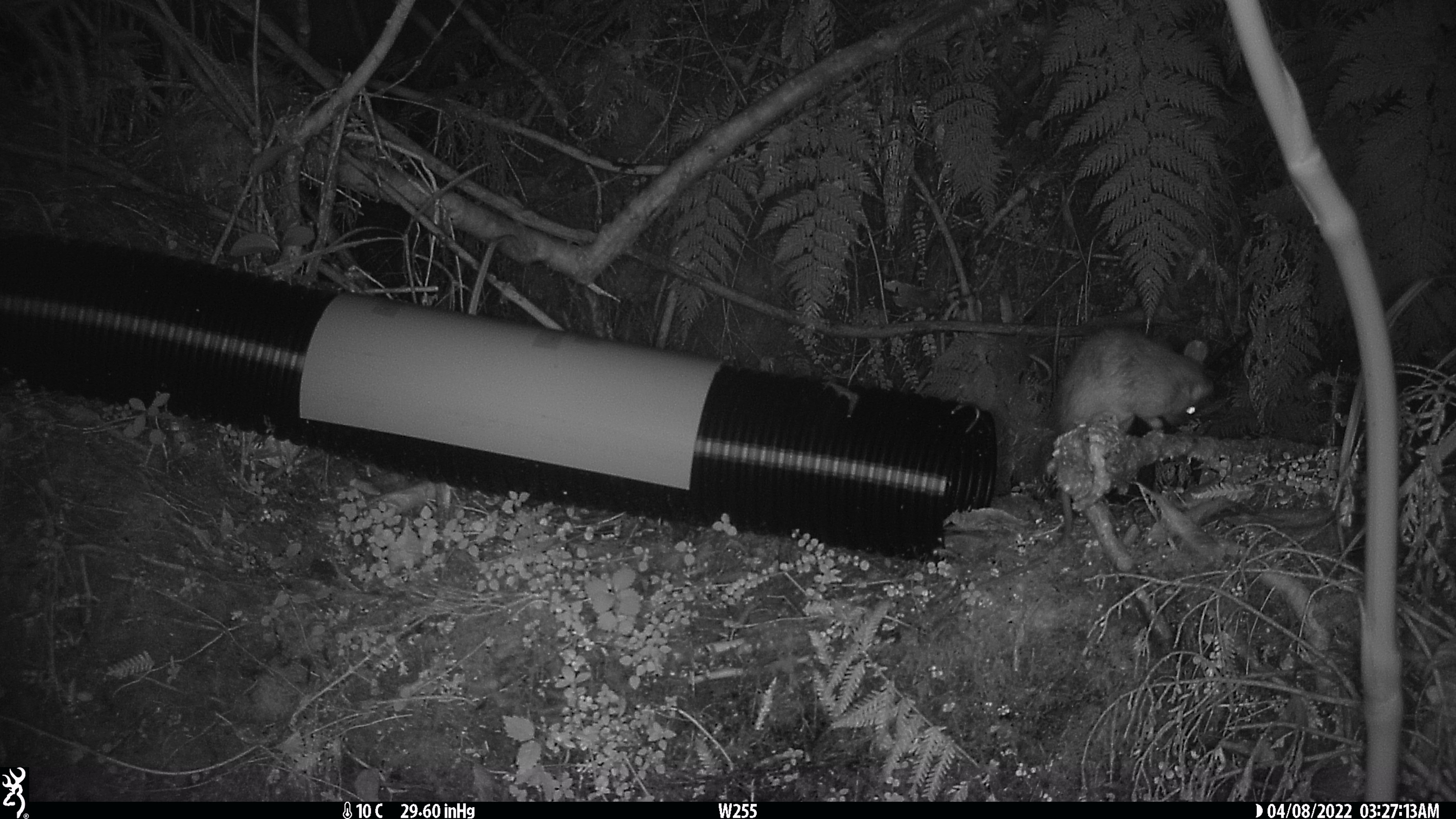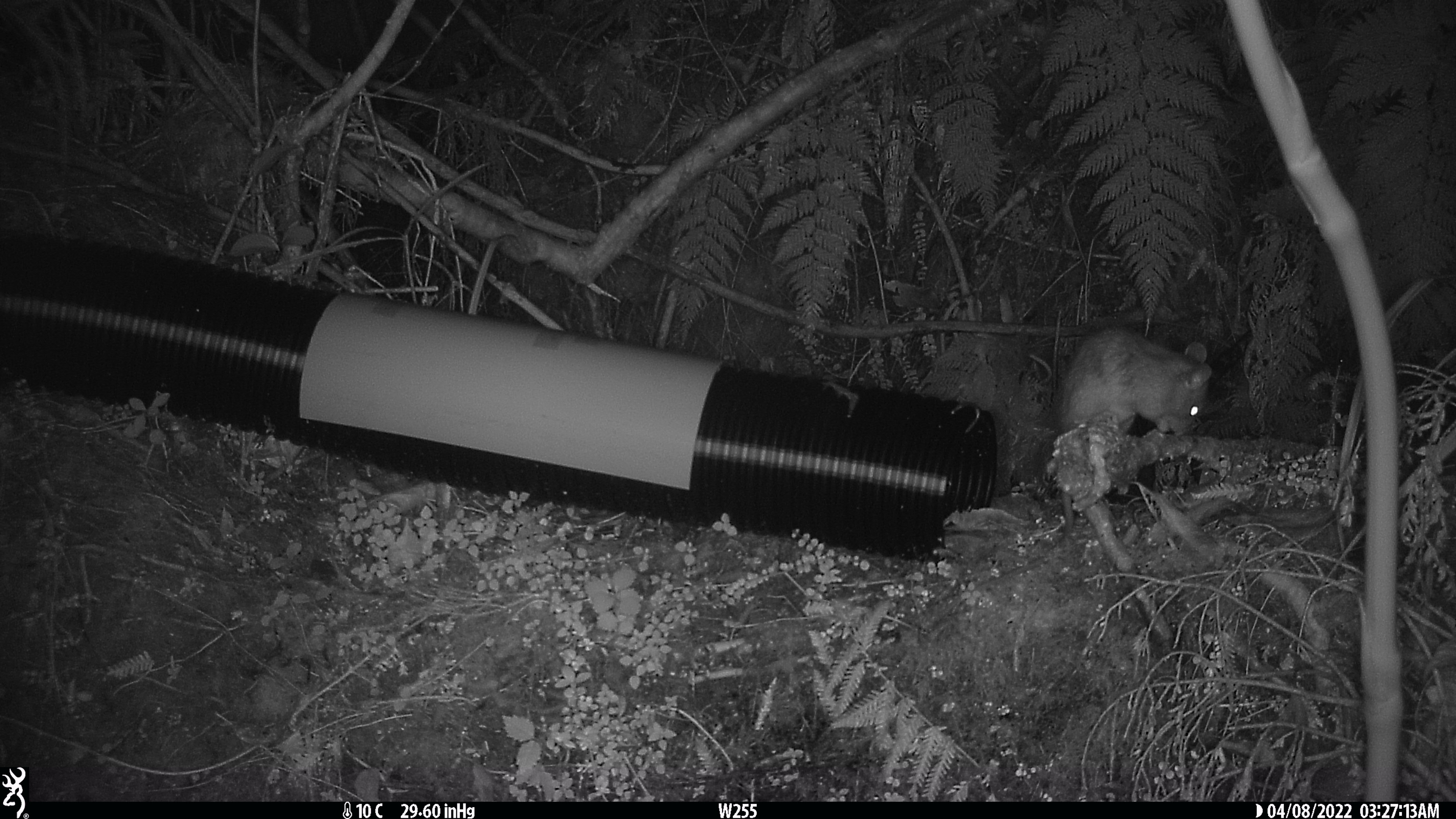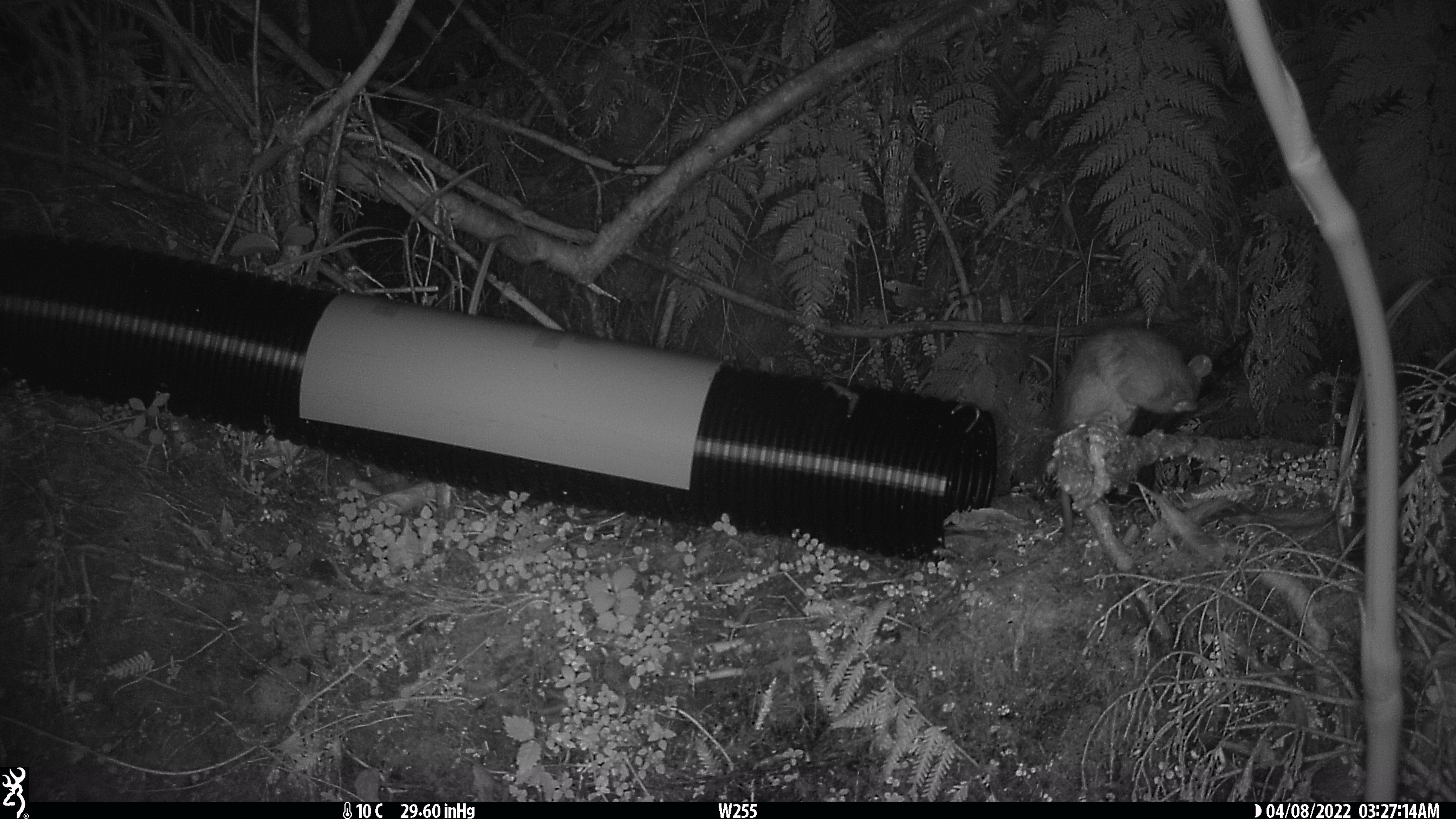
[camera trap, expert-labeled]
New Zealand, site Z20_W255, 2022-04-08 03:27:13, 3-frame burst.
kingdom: Animalia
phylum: Chordata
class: Mammalia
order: Rodentia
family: Muridae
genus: Rattus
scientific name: Rattus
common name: rat